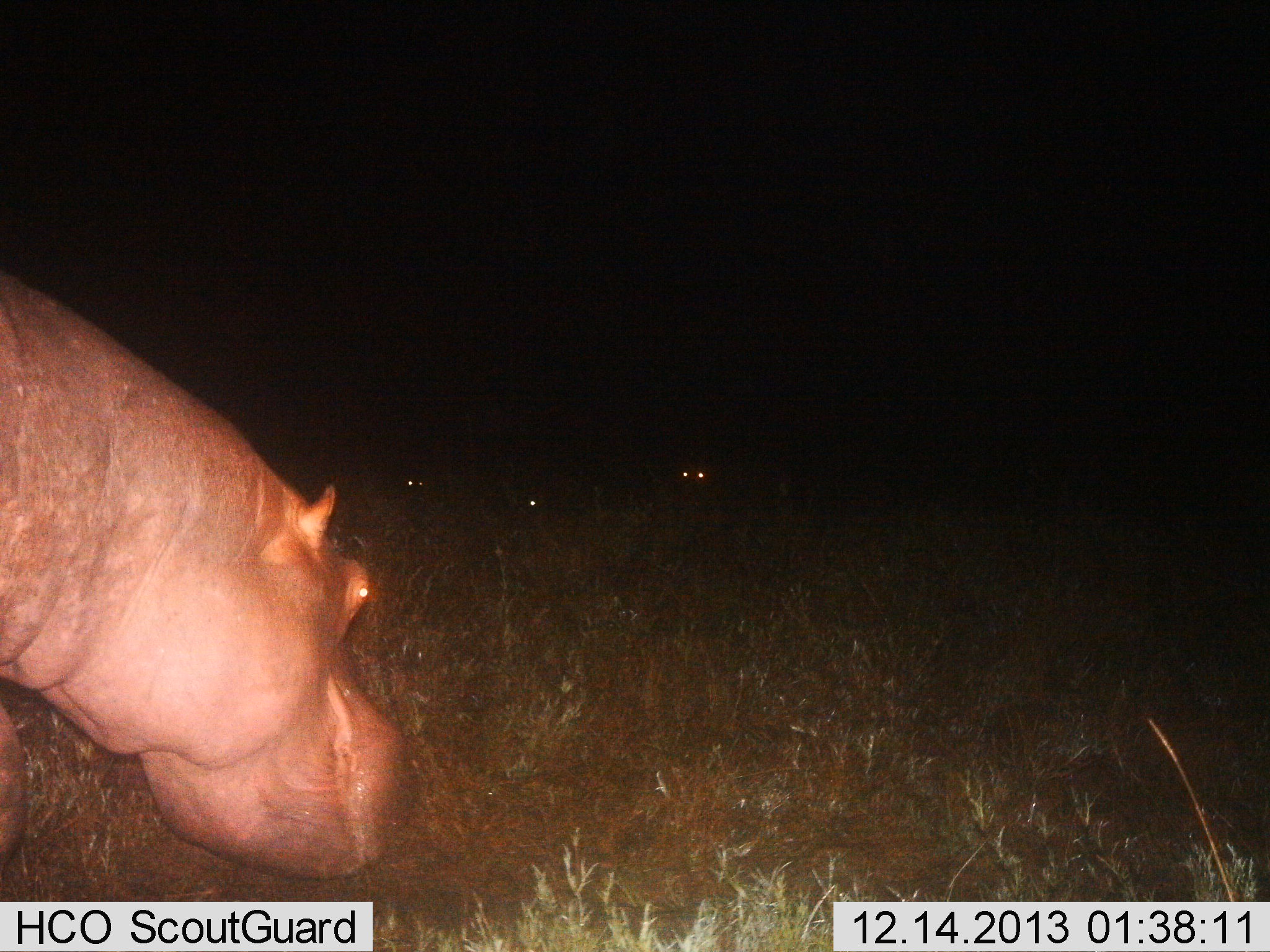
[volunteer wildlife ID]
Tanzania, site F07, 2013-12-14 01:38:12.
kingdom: Animalia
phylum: Chordata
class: Mammalia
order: Artiodactyla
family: Hippopotamidae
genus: Hippopotamus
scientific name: Hippopotamus amphibius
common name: hippopotamus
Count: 1.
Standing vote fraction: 10%.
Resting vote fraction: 0%.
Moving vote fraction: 40%.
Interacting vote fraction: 0%.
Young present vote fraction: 0%.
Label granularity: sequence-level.